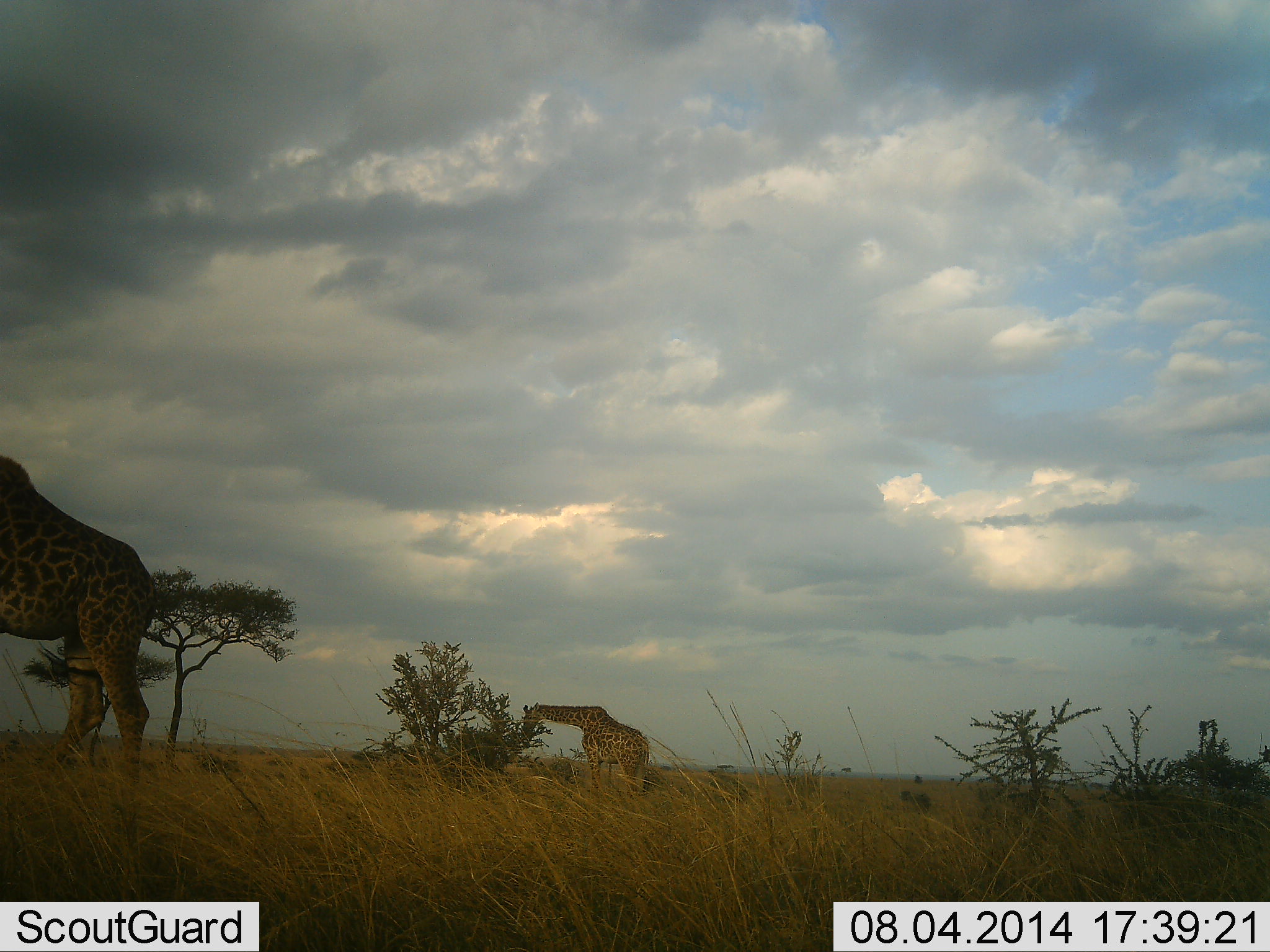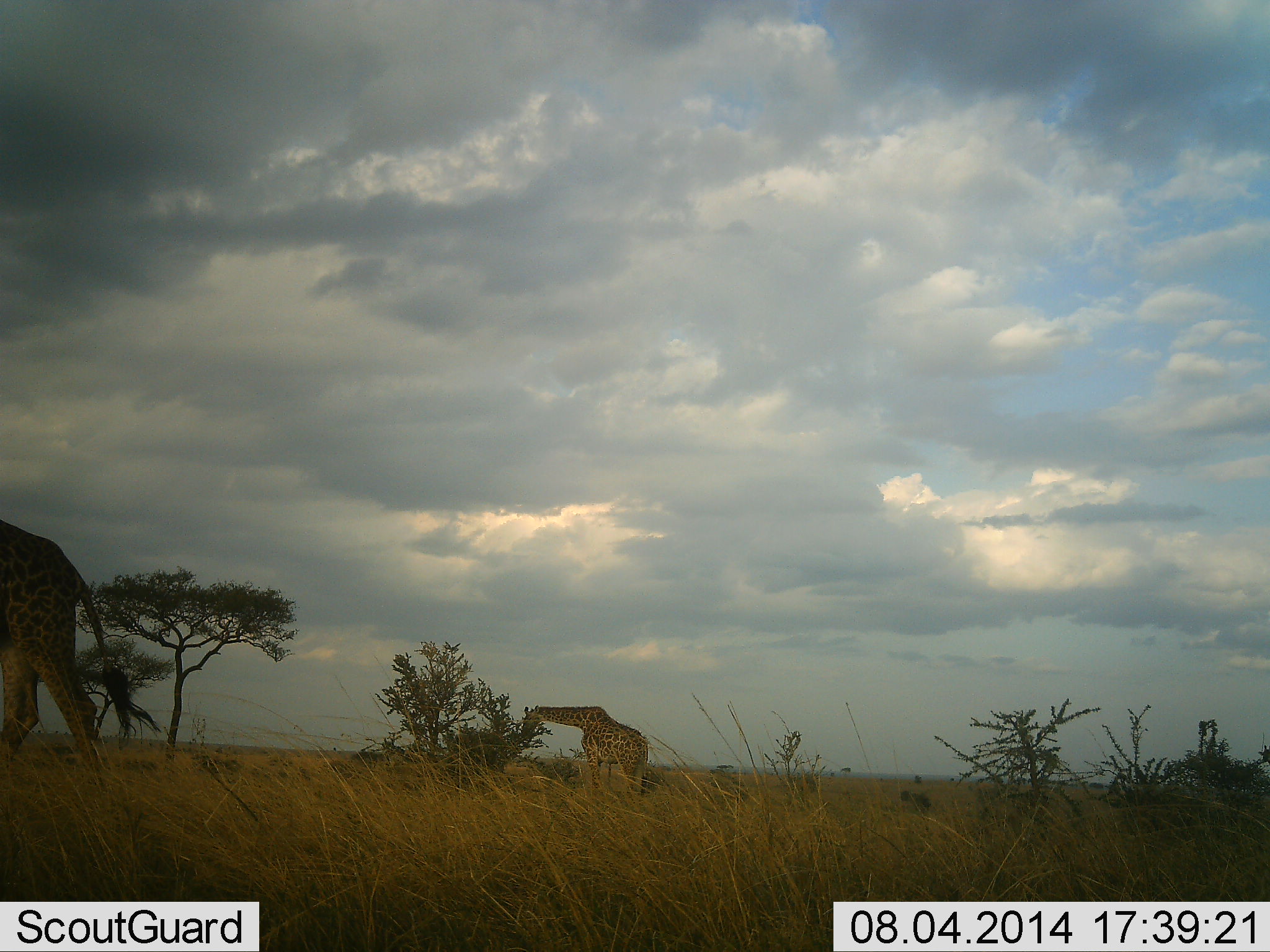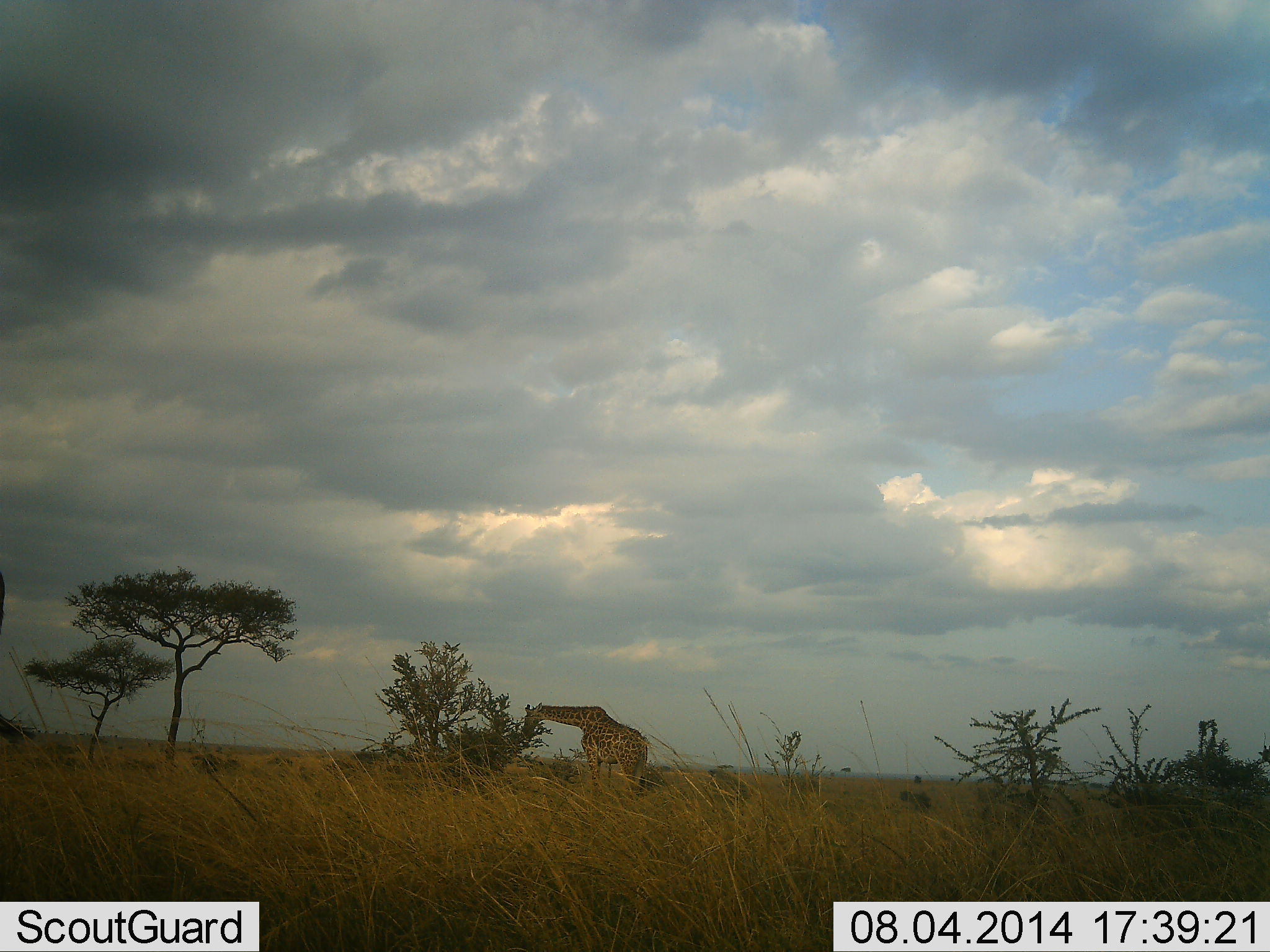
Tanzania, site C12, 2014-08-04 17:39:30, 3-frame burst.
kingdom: Animalia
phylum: Chordata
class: Mammalia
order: Artiodactyla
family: Giraffidae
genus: Giraffa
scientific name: Giraffa camelopardalis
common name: giraffe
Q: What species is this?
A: Giraffe (Giraffa camelopardalis).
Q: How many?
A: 2.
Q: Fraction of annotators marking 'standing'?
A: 10%.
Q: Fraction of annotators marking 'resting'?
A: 0%.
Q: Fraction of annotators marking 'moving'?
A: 90%.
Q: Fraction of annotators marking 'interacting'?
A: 0%.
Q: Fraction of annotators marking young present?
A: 0%.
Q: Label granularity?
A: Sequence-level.